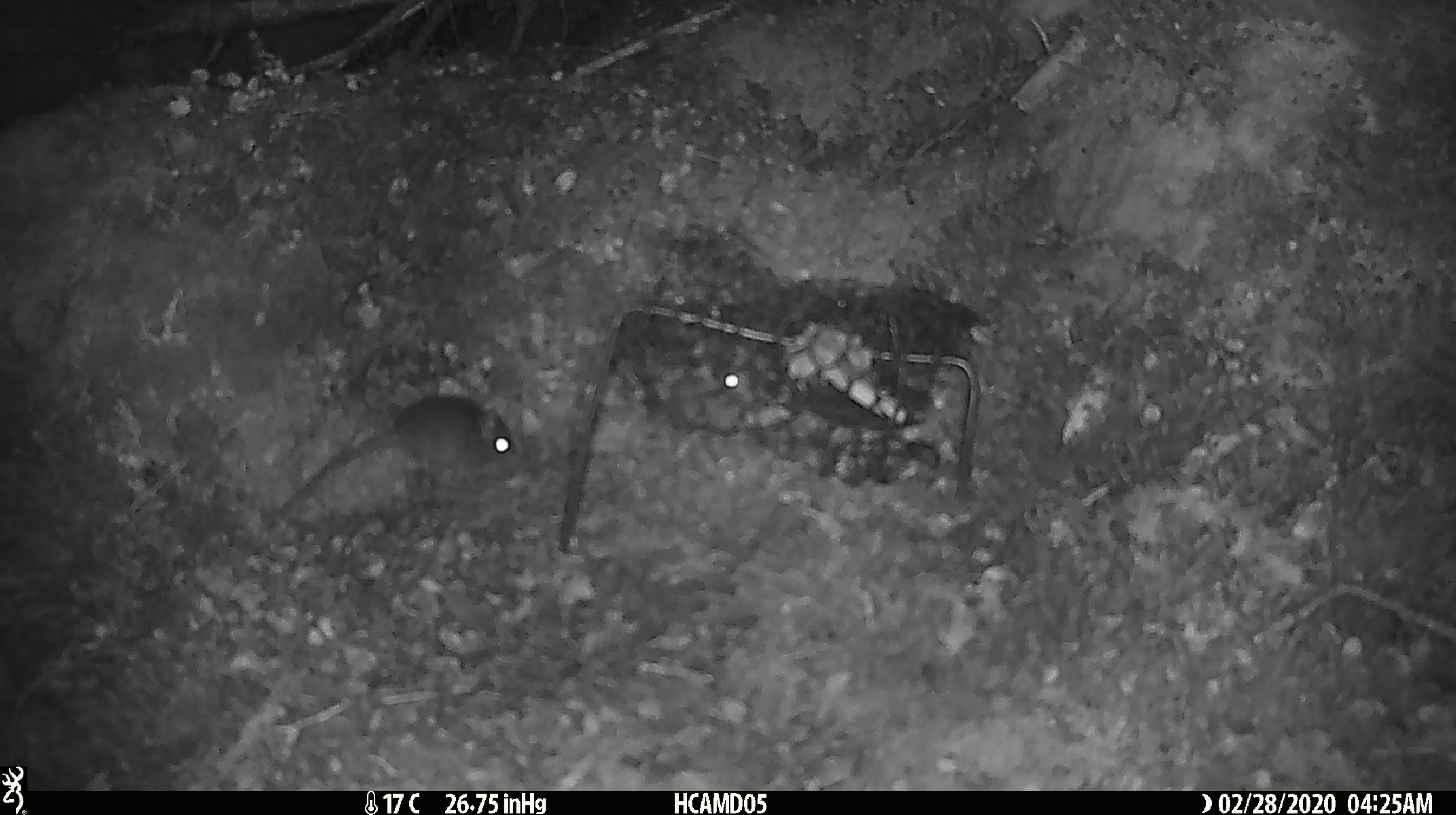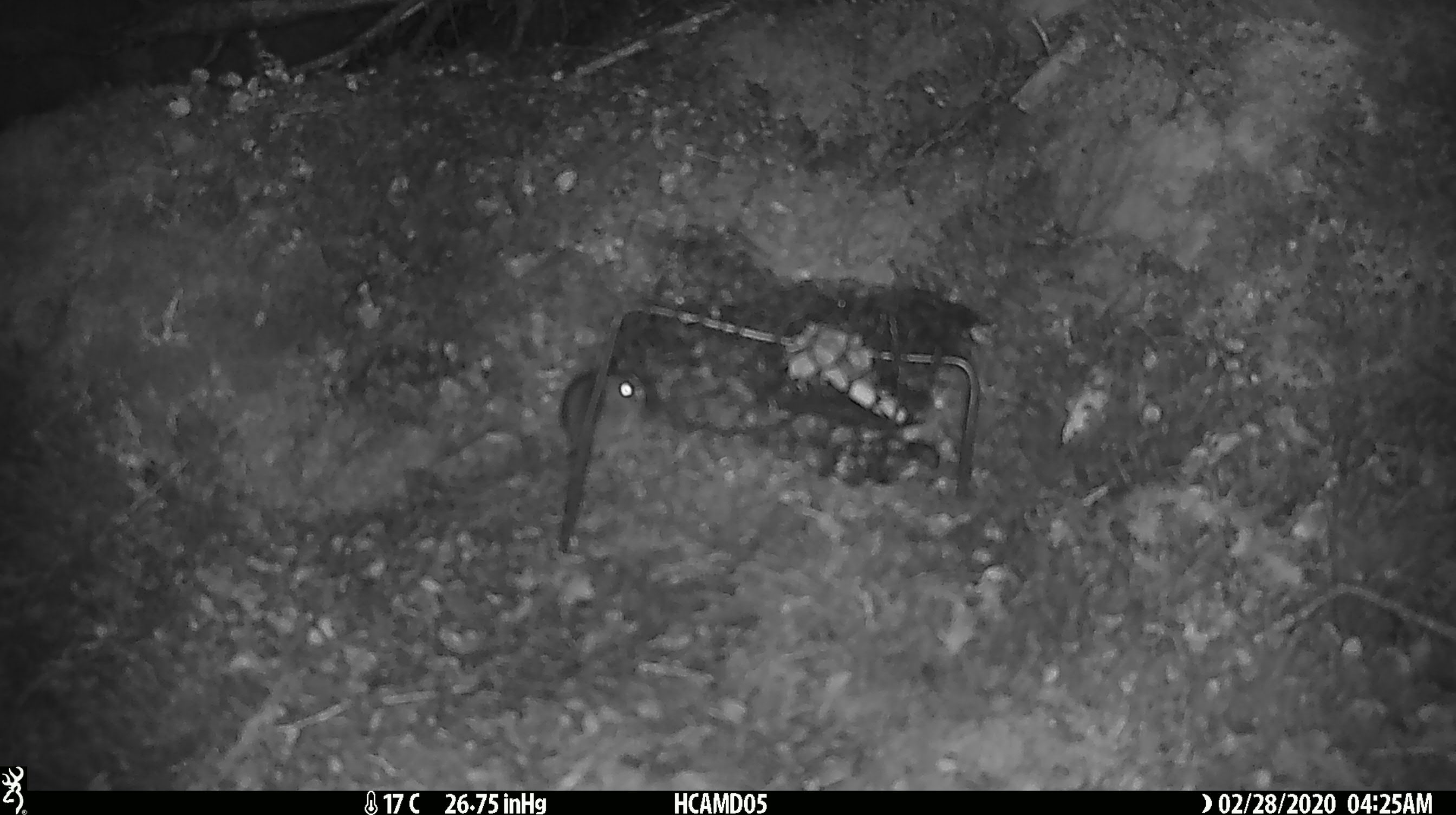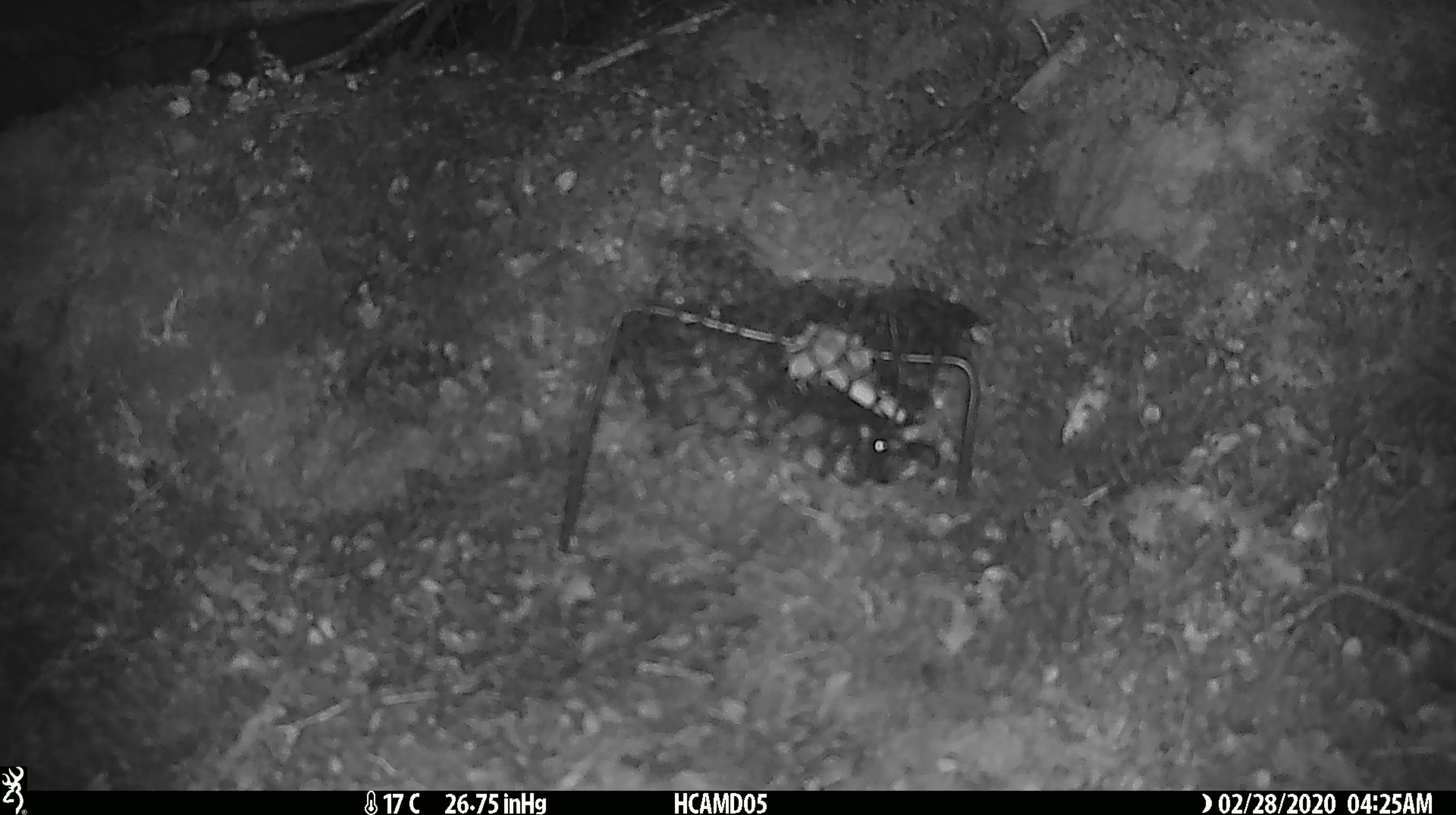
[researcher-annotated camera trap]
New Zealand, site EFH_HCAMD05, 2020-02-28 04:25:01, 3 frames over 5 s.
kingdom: Animalia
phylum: Chordata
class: Mammalia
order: Rodentia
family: Muridae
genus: Mus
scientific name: Mus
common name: mouse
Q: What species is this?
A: Mouse (Mus).